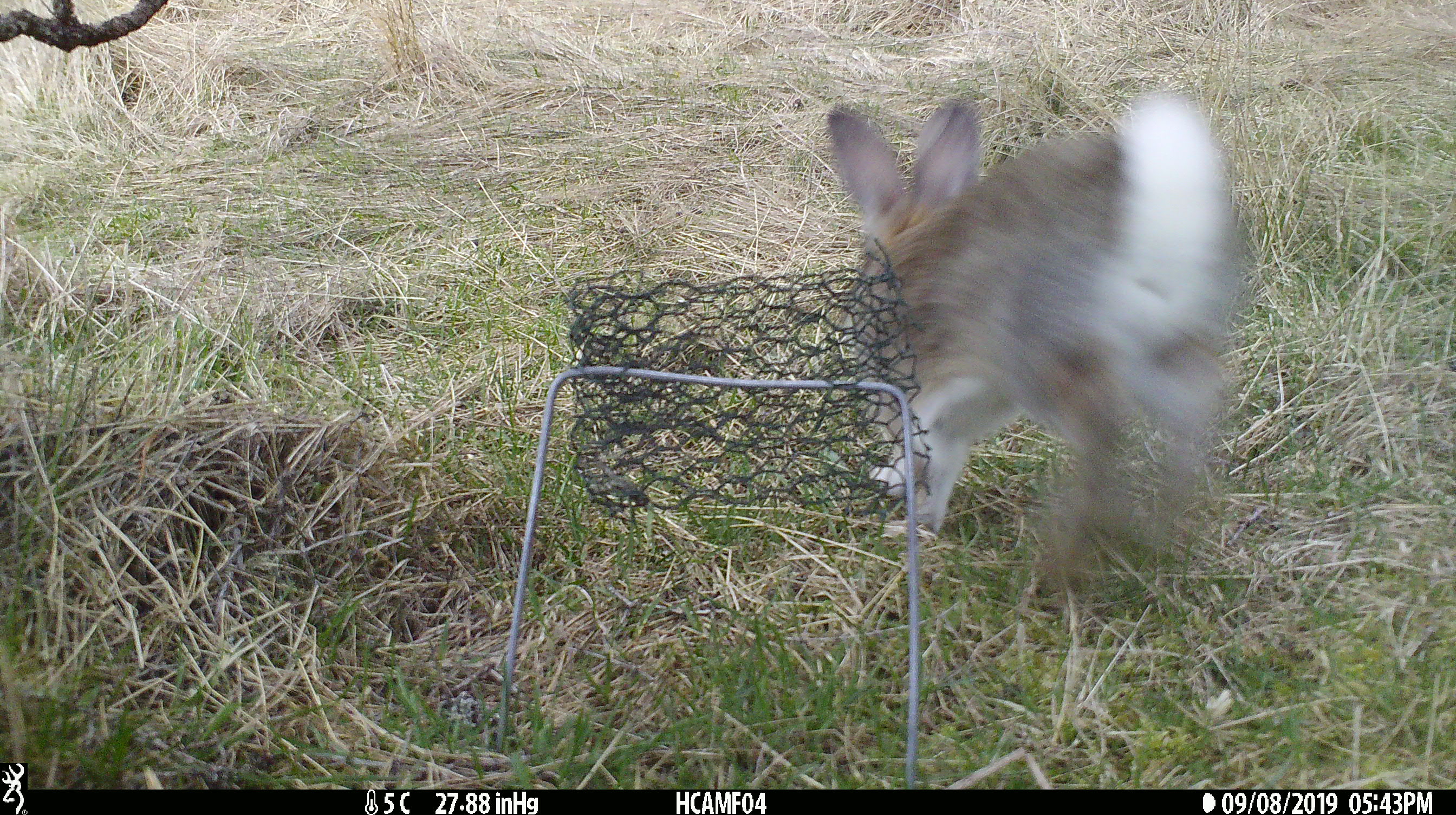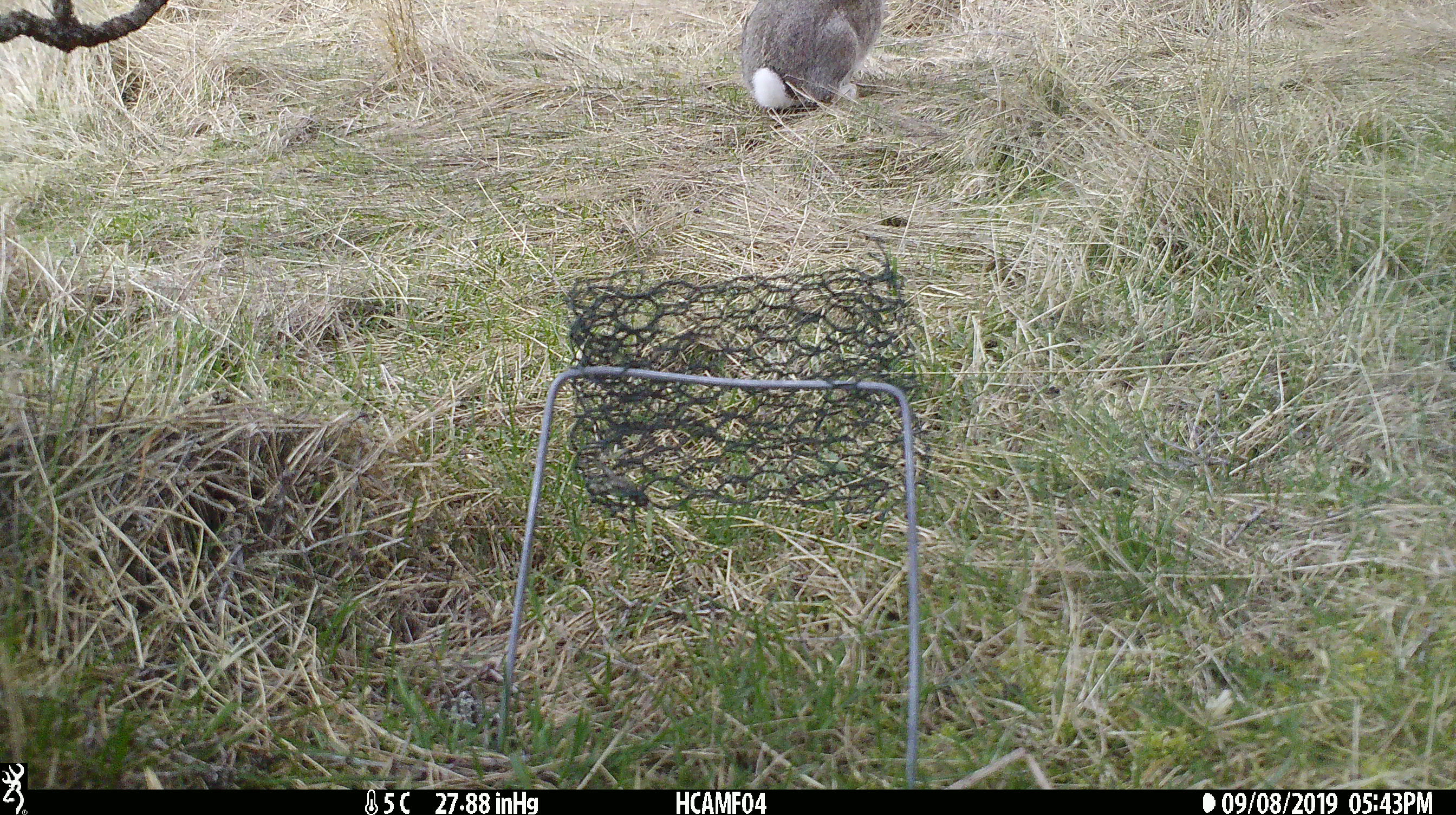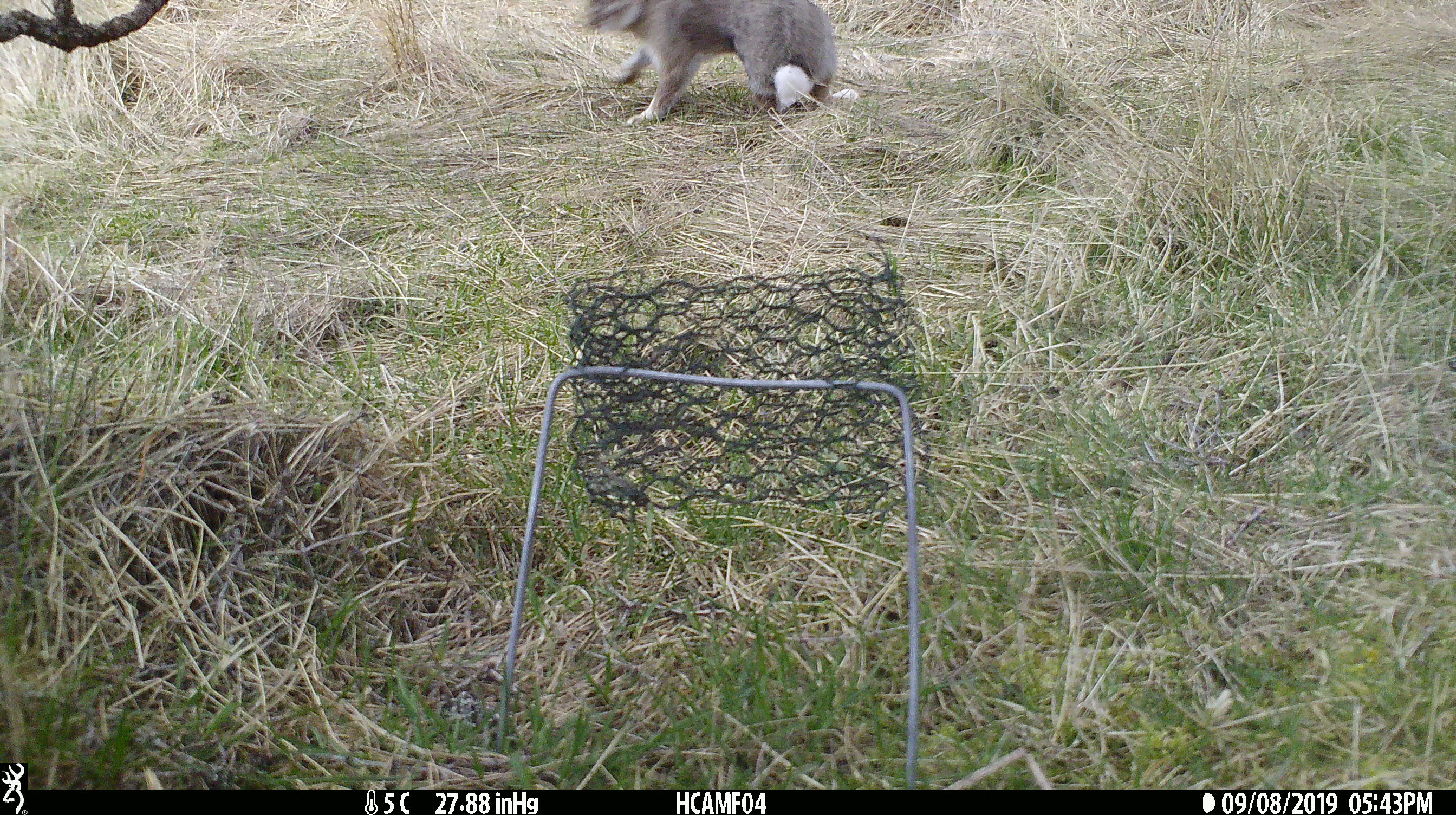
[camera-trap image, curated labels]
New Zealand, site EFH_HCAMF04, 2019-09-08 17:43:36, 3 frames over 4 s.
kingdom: Animalia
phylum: Chordata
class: Mammalia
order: Lagomorpha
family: Leporidae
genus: Lepus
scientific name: Lepus europaeus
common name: brown hare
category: hare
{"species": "hare (brown hare) (Lepus europaeus)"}